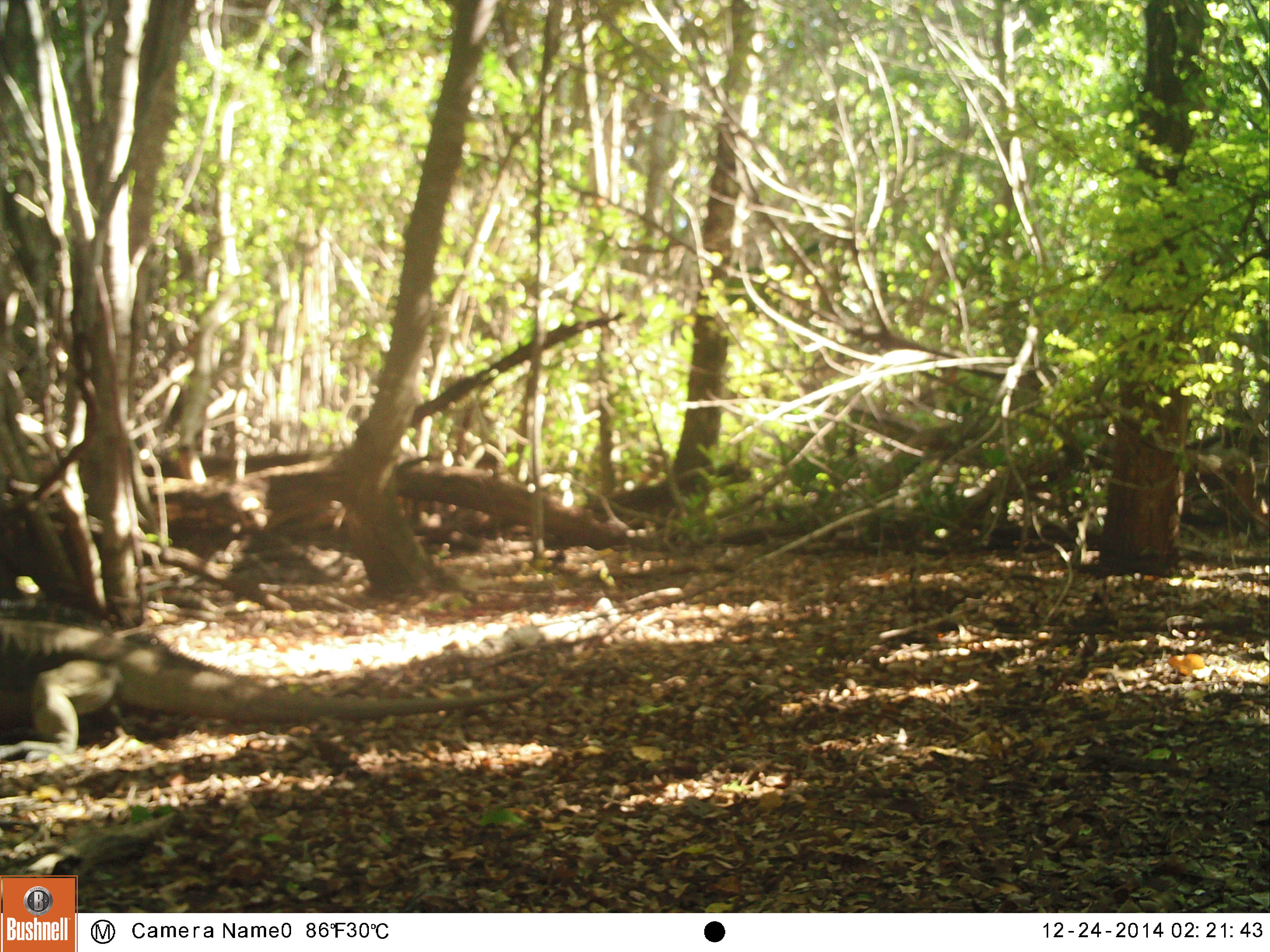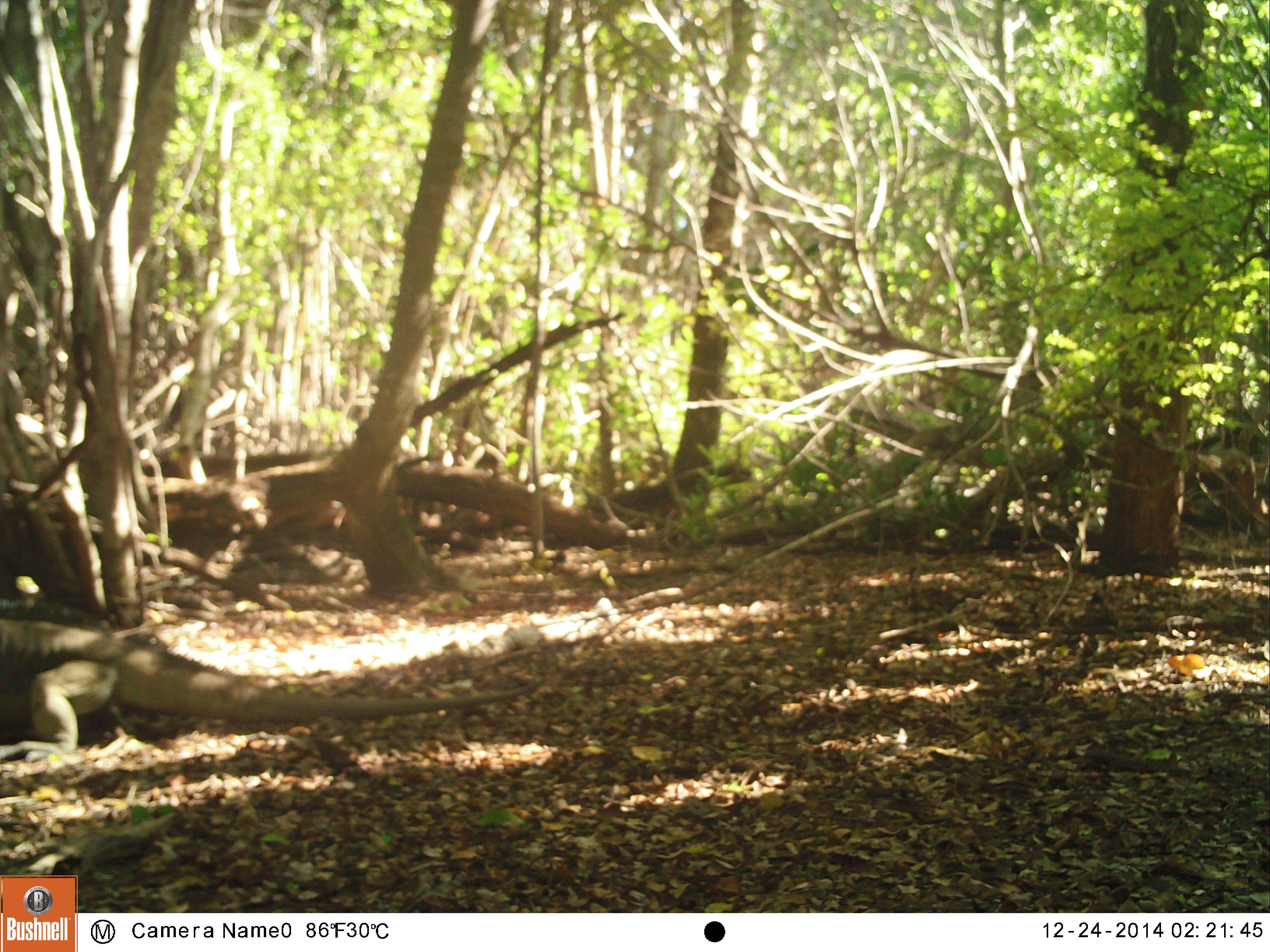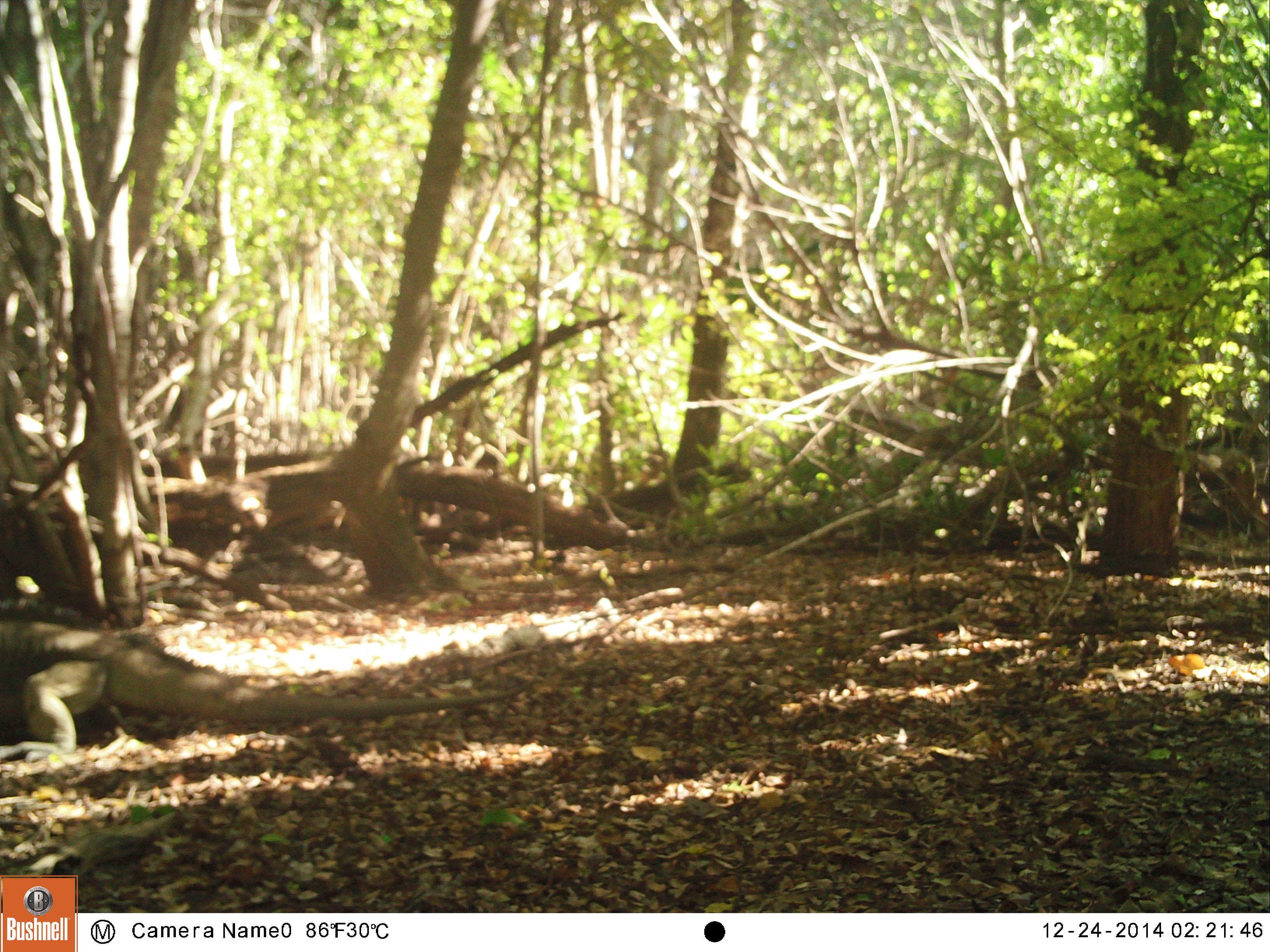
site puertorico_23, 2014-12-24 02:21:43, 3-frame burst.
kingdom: Animalia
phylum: Chordata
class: Reptilia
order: Squamata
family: Iguanidae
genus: Iguana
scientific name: Iguana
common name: typical iguanas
Iguana (typical iguanas).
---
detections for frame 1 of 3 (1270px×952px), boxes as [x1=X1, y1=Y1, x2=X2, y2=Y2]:
iguana: [x1=0, y1=607, x2=538, y2=759]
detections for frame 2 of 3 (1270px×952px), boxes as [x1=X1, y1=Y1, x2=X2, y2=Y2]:
iguana: [x1=5, y1=602, x2=548, y2=771]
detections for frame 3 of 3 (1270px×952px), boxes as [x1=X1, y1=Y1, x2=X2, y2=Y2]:
iguana: [x1=0, y1=599, x2=519, y2=767]